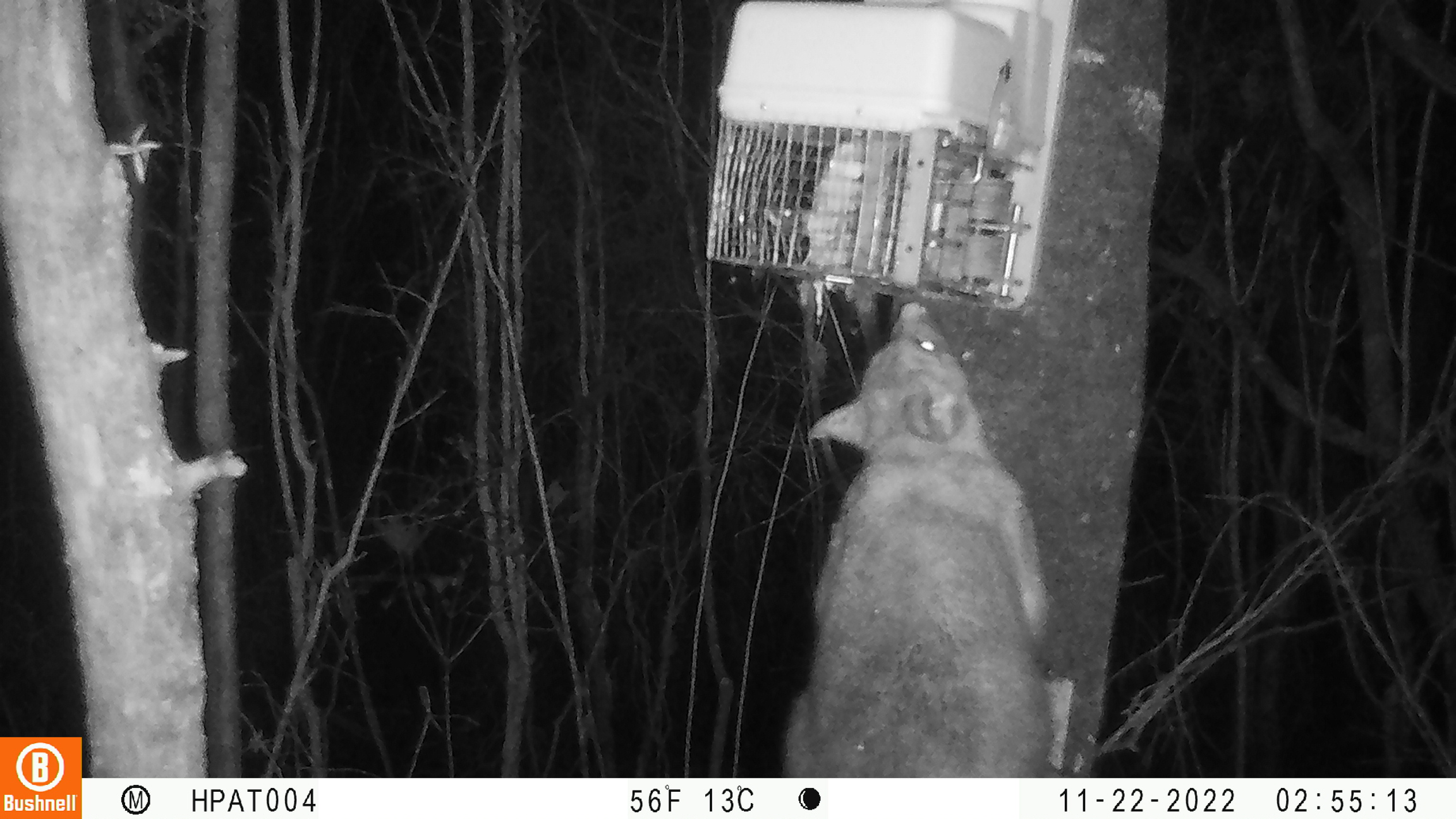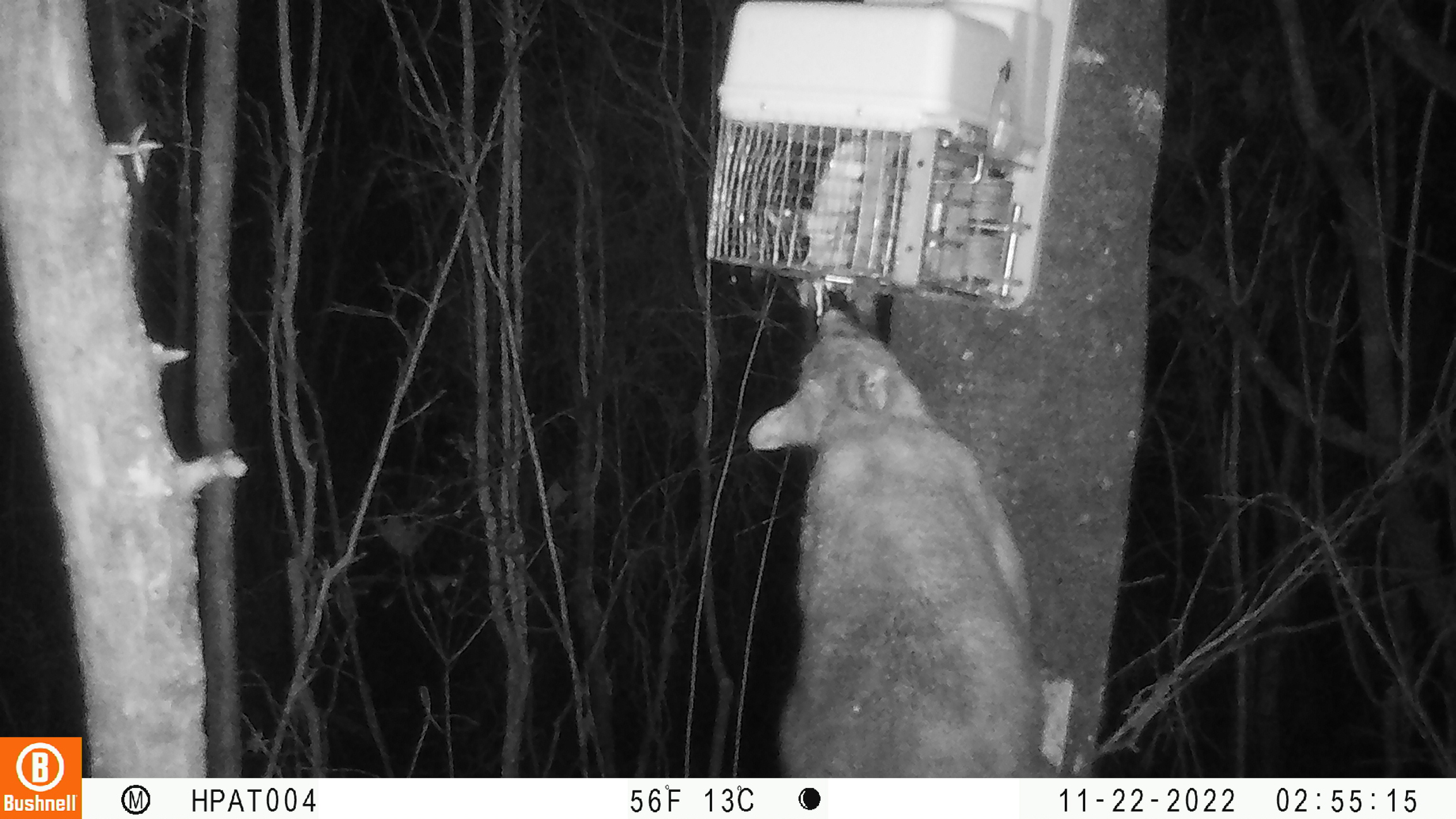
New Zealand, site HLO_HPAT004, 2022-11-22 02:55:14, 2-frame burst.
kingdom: Animalia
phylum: Chordata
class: Mammalia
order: Diprotodontia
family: Phalangeridae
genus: Trichosurus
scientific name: Trichosurus vulpecula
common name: common brushtail possum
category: possum